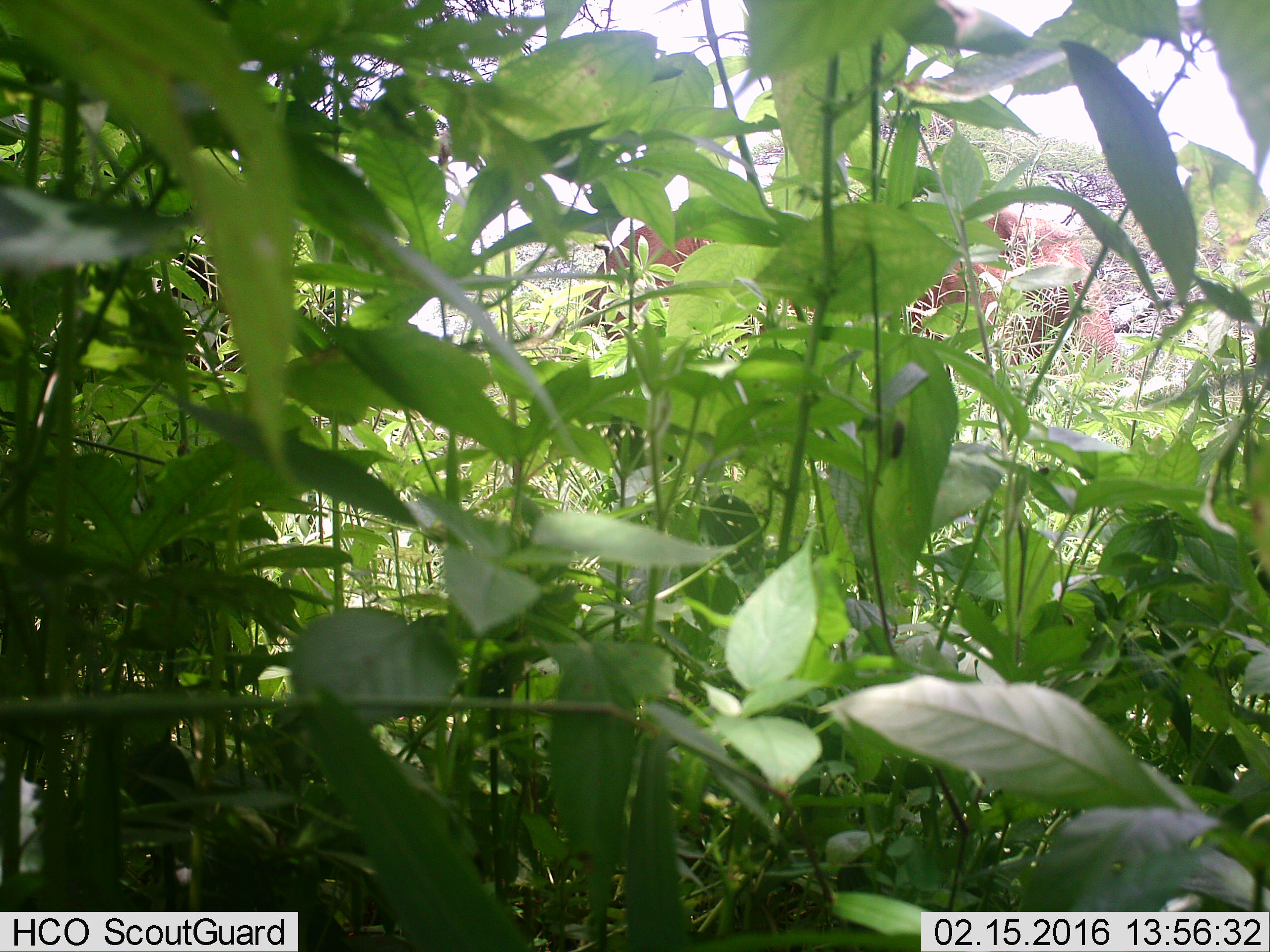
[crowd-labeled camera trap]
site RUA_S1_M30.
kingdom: Animalia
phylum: Chordata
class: Mammalia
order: Proboscidea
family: Elephantidae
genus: Loxodonta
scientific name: Loxodonta africana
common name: african bush elephant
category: elephant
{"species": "elephant (african bush elephant) (Loxodonta africana)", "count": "1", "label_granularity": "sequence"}